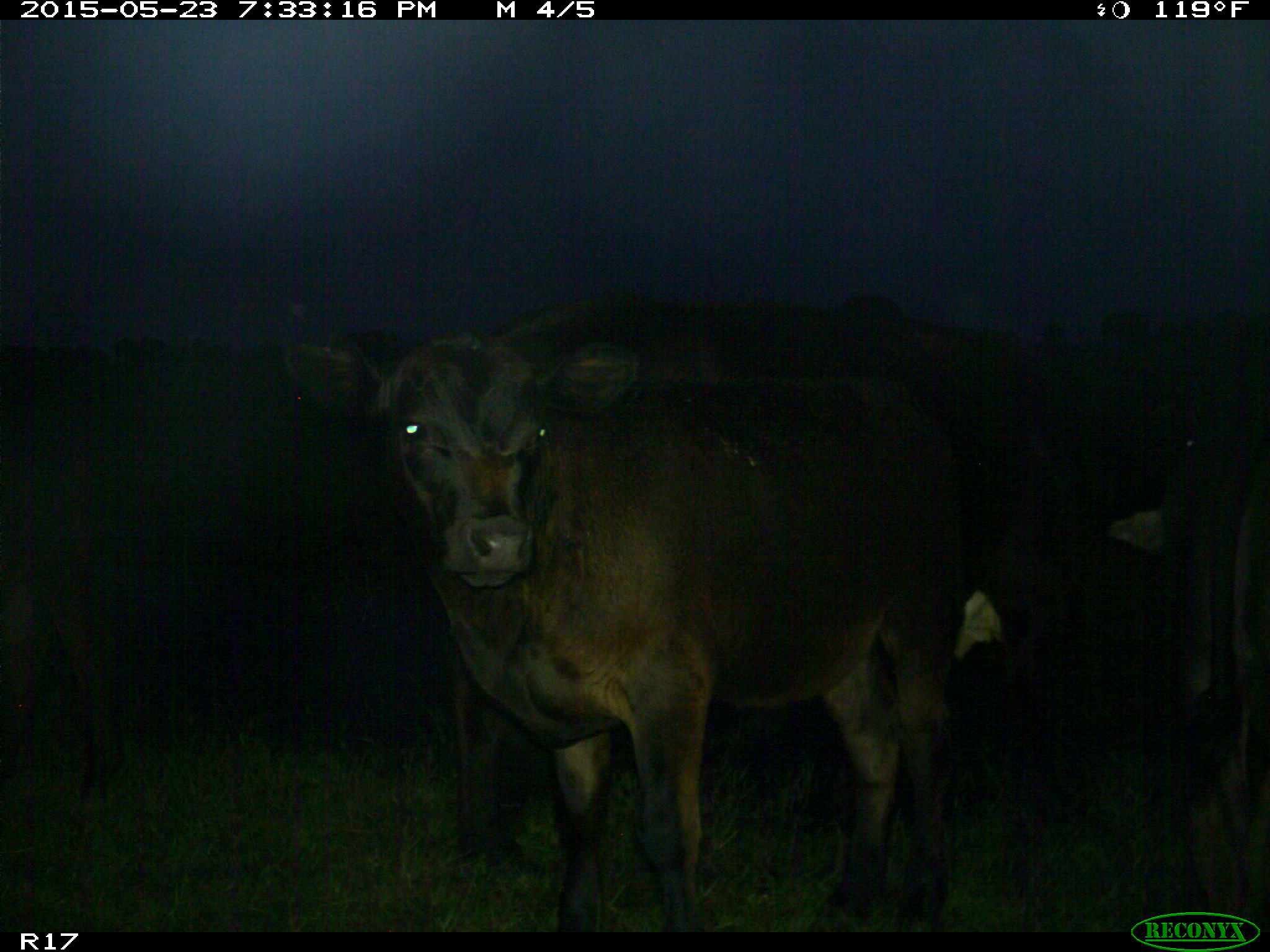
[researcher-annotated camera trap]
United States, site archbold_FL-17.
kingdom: Animalia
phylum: Chordata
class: Mammalia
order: Artiodactyla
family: Bovidae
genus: Bos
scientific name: Bos taurus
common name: domestic cow